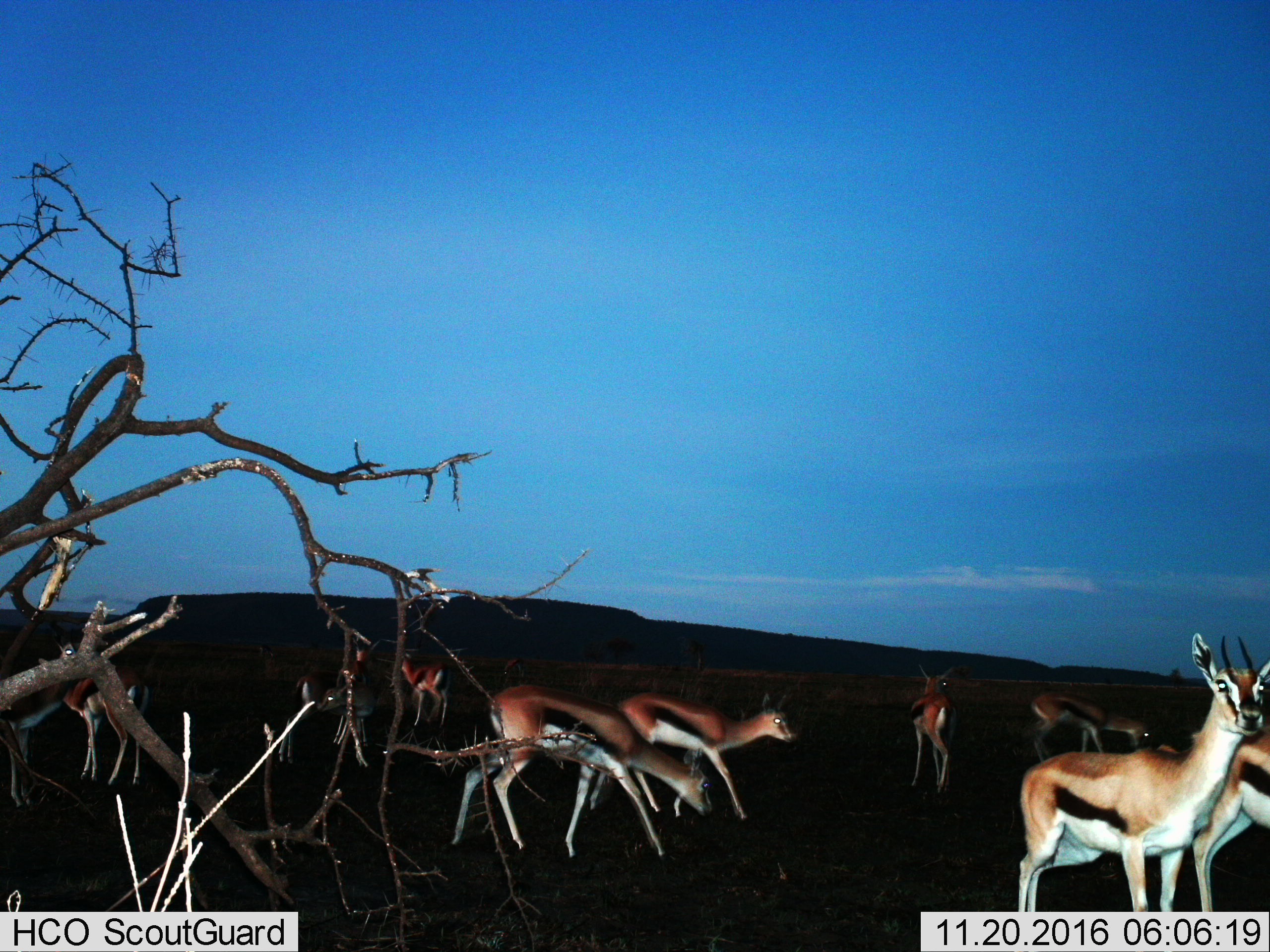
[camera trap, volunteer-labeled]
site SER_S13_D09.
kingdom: Animalia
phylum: Chordata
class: Mammalia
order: Artiodactyla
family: Bovidae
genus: Eudorcas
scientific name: Eudorcas thomsonii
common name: thomson's gazelle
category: gazellethomsons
Gazellethomsons (thomson's gazelle) (Eudorcas thomsonii), count 10. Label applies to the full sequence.